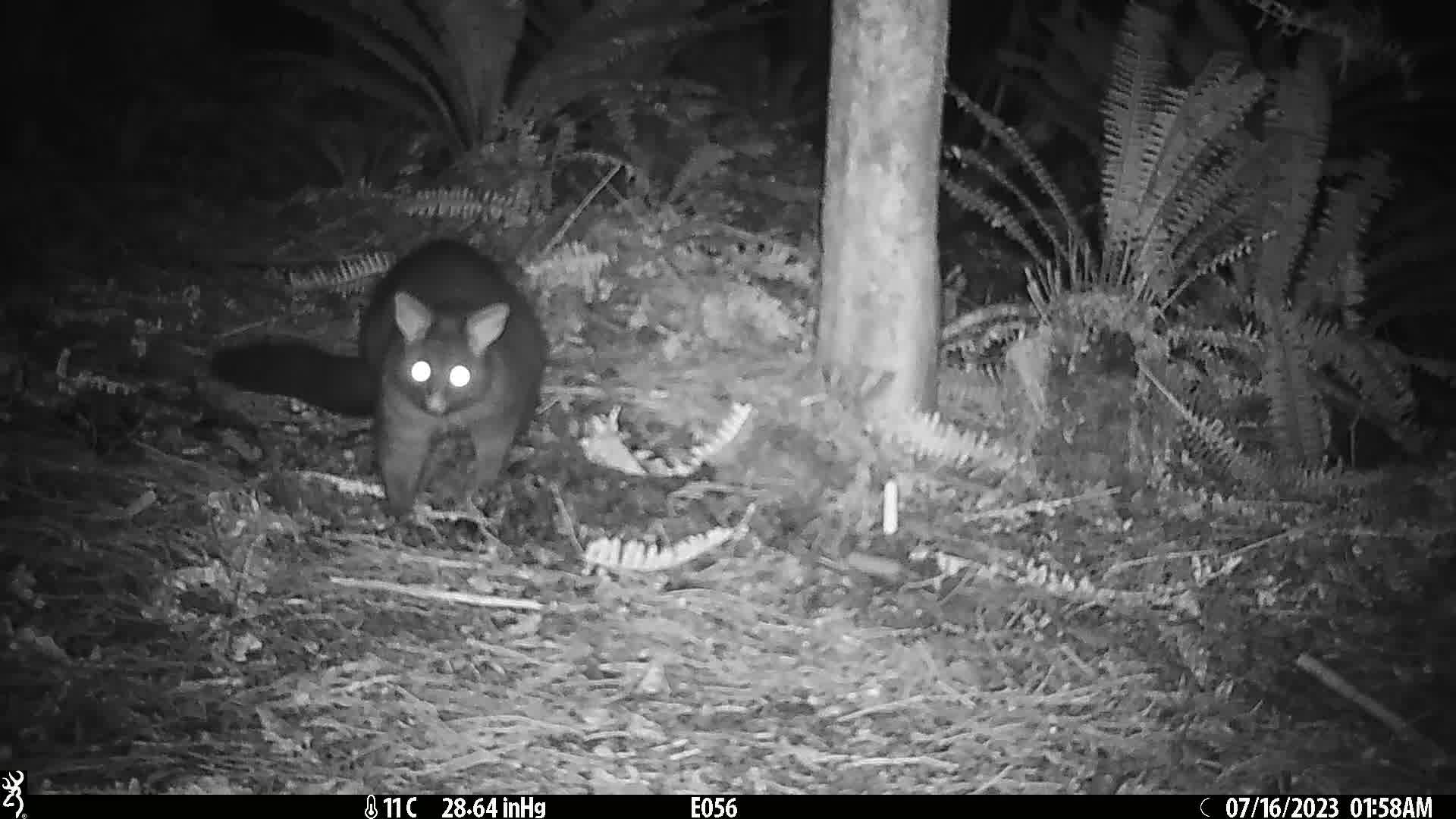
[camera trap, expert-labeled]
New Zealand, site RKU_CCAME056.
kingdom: Animalia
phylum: Chordata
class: Mammalia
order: Diprotodontia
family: Phalangeridae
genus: Trichosurus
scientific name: Trichosurus vulpecula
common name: common brushtail possum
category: possum